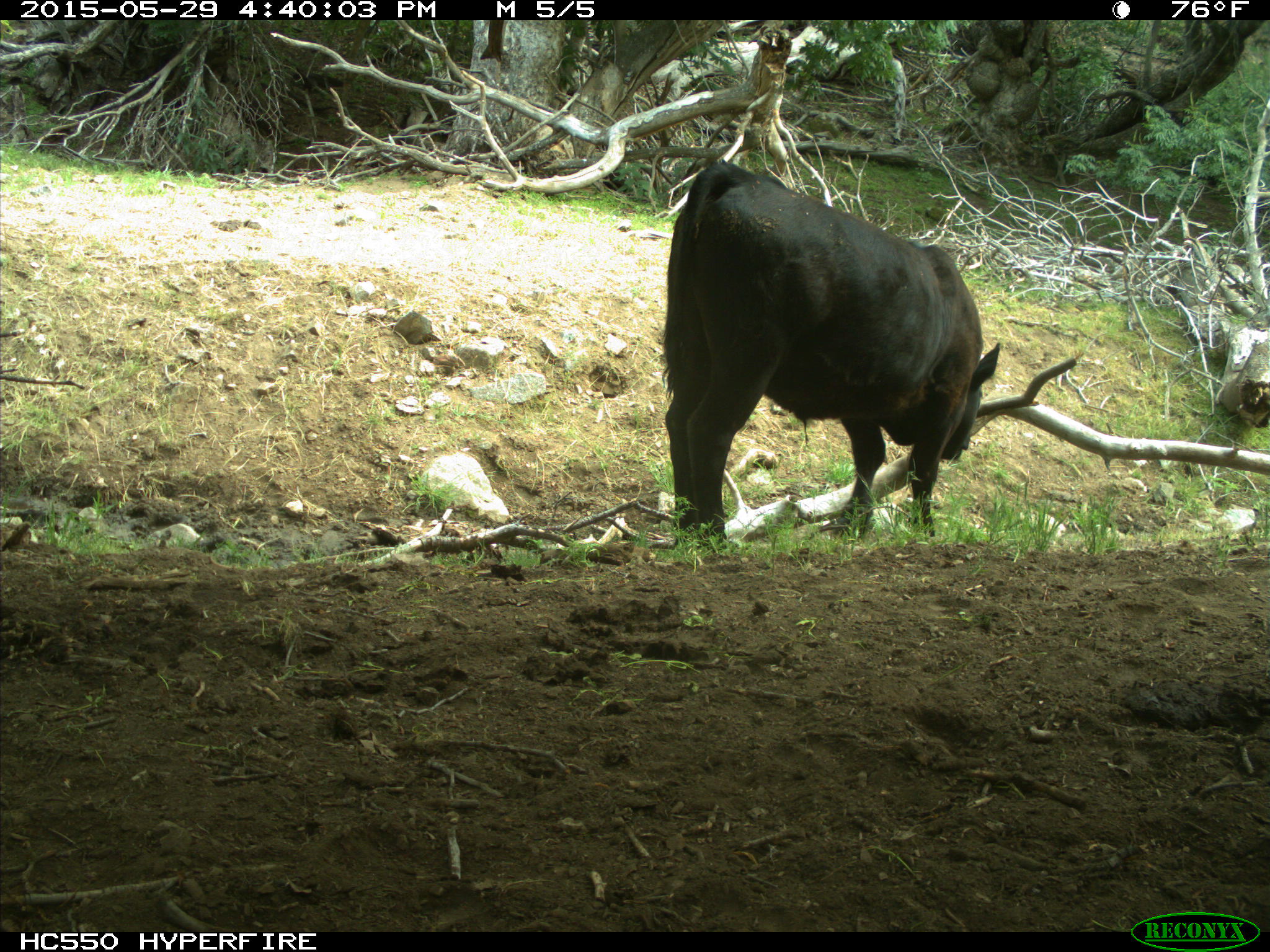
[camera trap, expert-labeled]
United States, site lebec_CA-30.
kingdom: Animalia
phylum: Chordata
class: Mammalia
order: Artiodactyla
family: Bovidae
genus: Bos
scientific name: Bos taurus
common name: domestic cow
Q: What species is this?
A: Bos taurus (domestic cow).